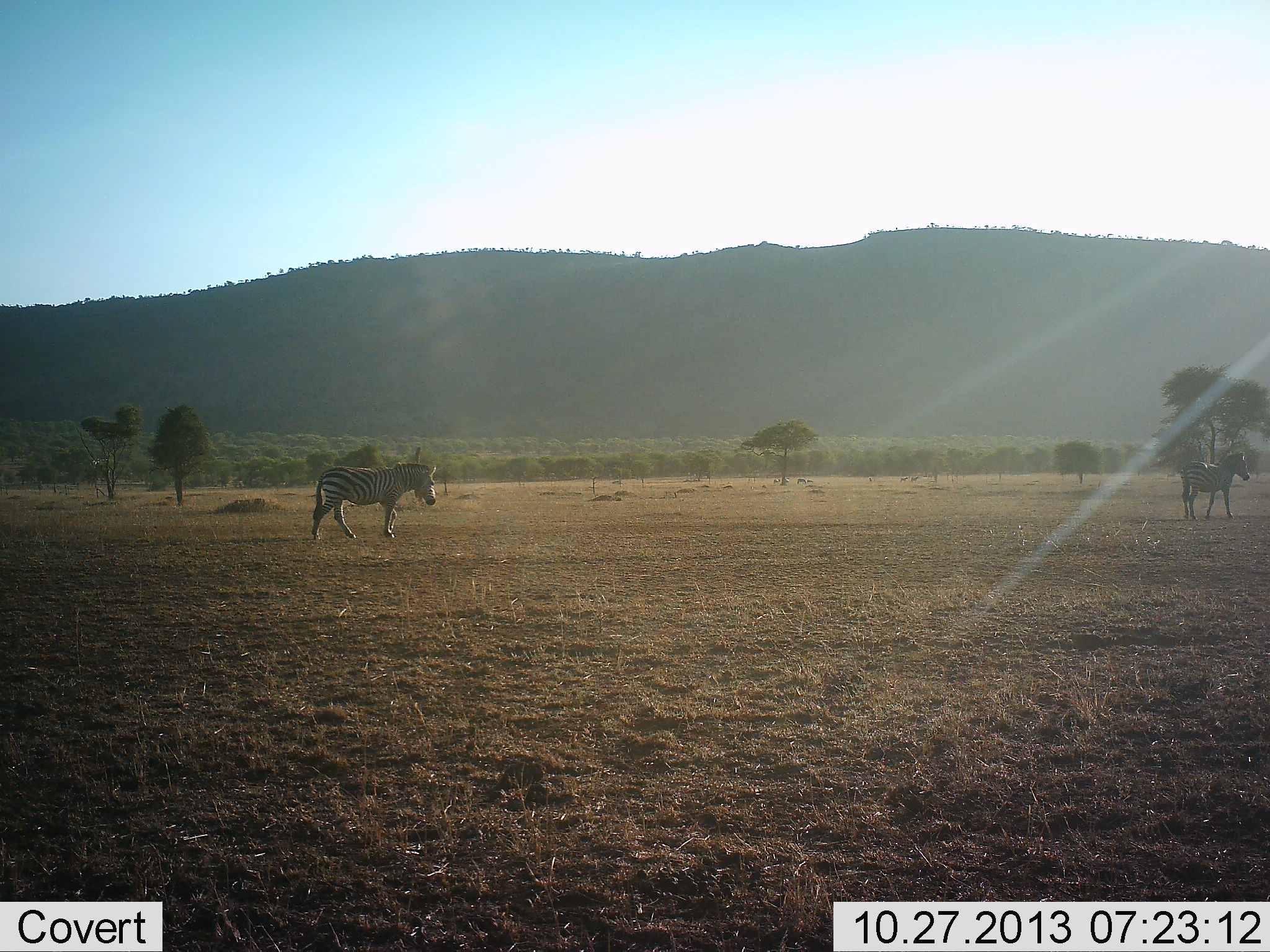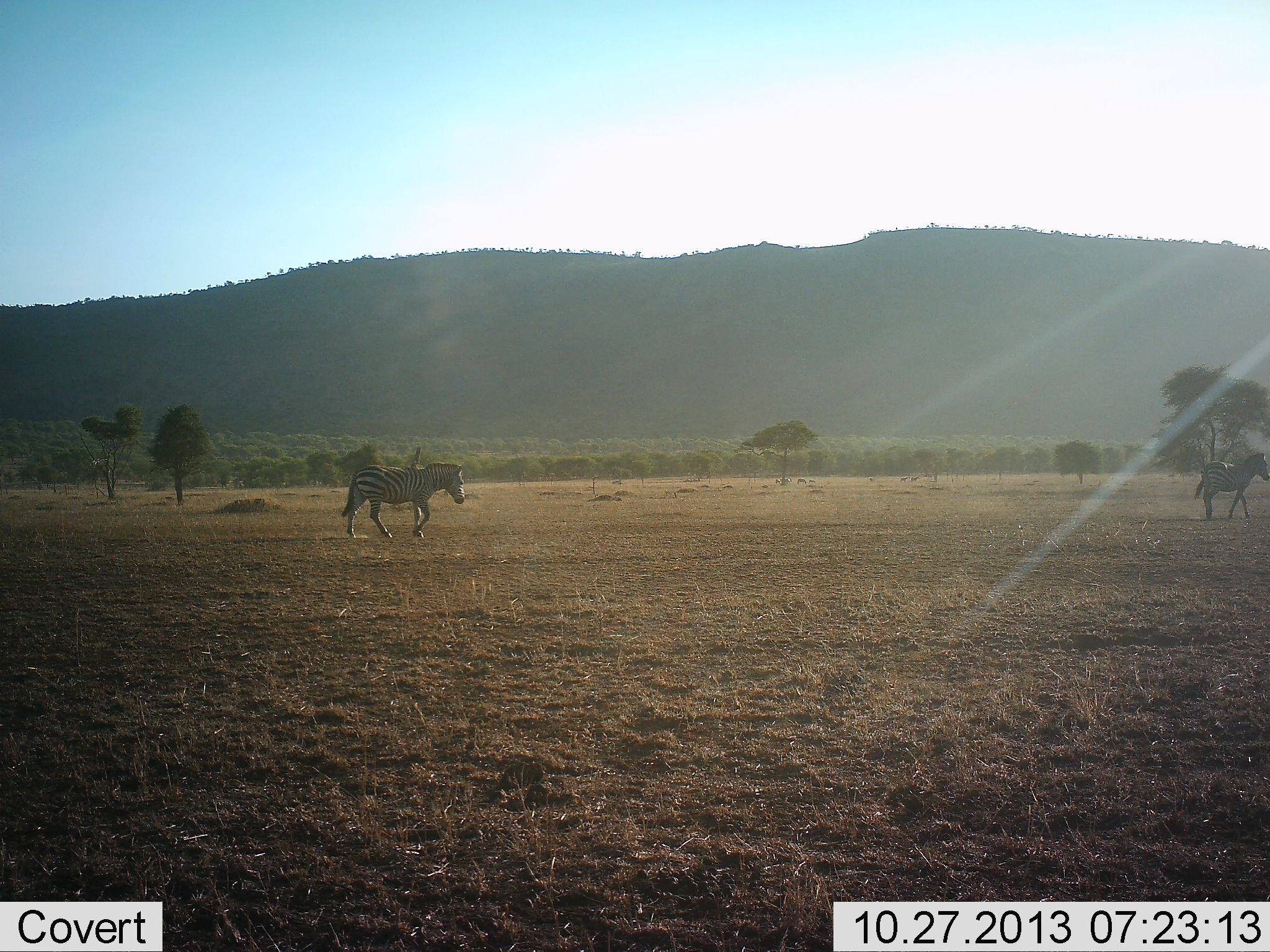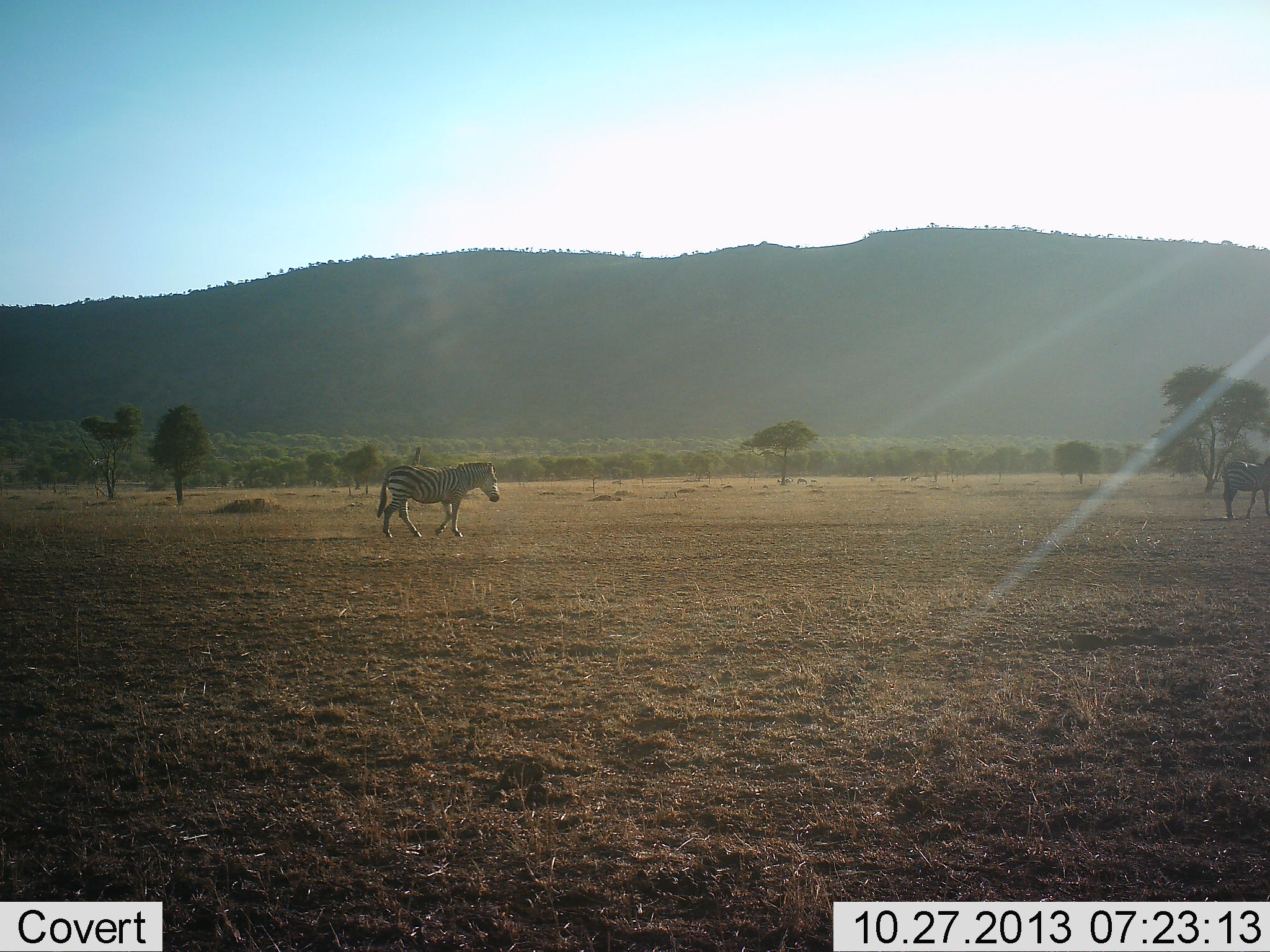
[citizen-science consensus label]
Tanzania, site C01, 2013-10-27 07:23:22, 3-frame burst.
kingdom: Animalia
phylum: Chordata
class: Mammalia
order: Perissodactyla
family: Equidae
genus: Equus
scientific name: Equus quagga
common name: plains zebra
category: zebra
Zebra (plains zebra) (Equus quagga), count 2. Behavior (volunteer vote fractions): standing 2%, resting 0%, moving 98%, interacting 0%. Young present (vote fraction): 0%. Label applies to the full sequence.